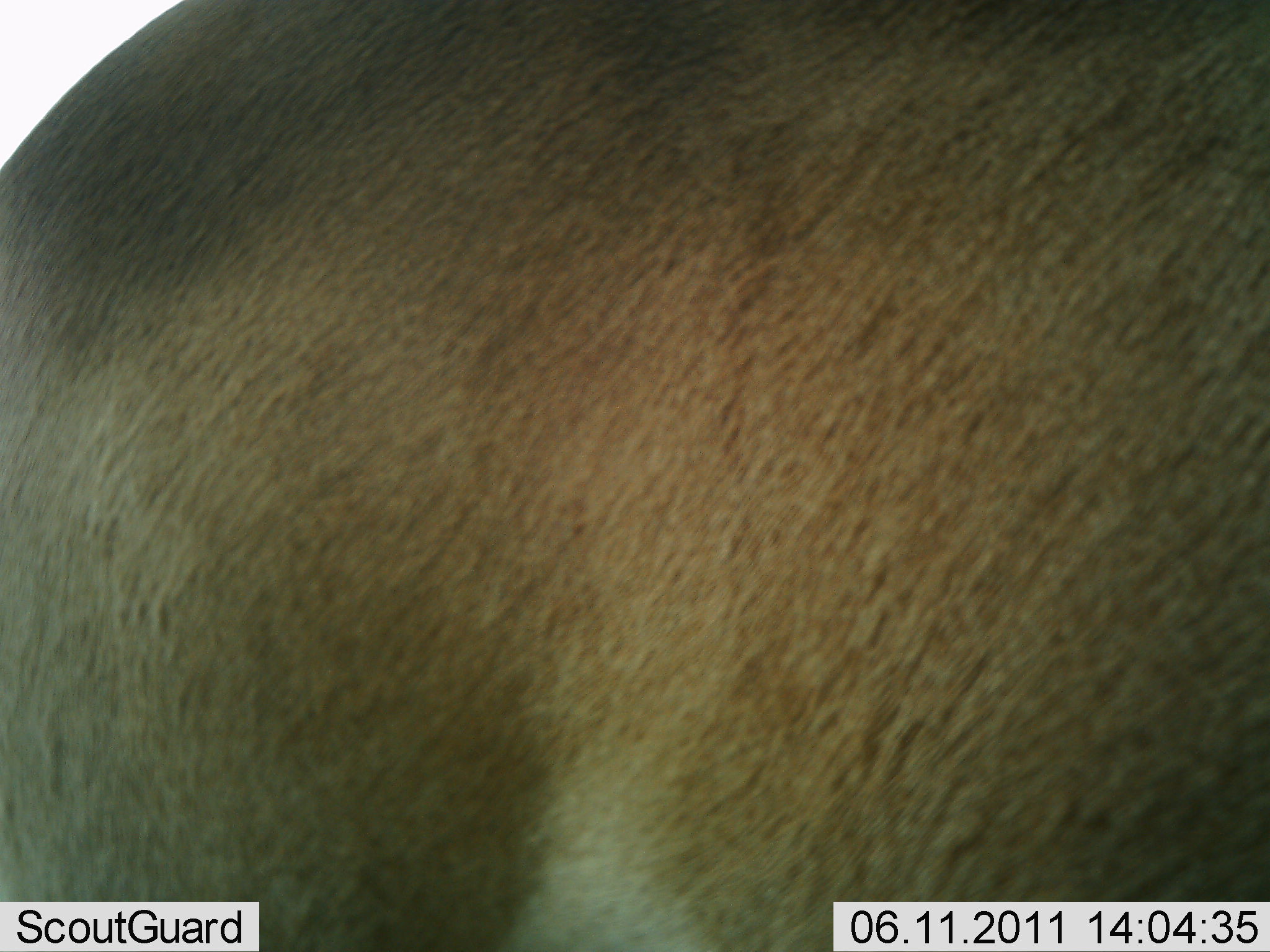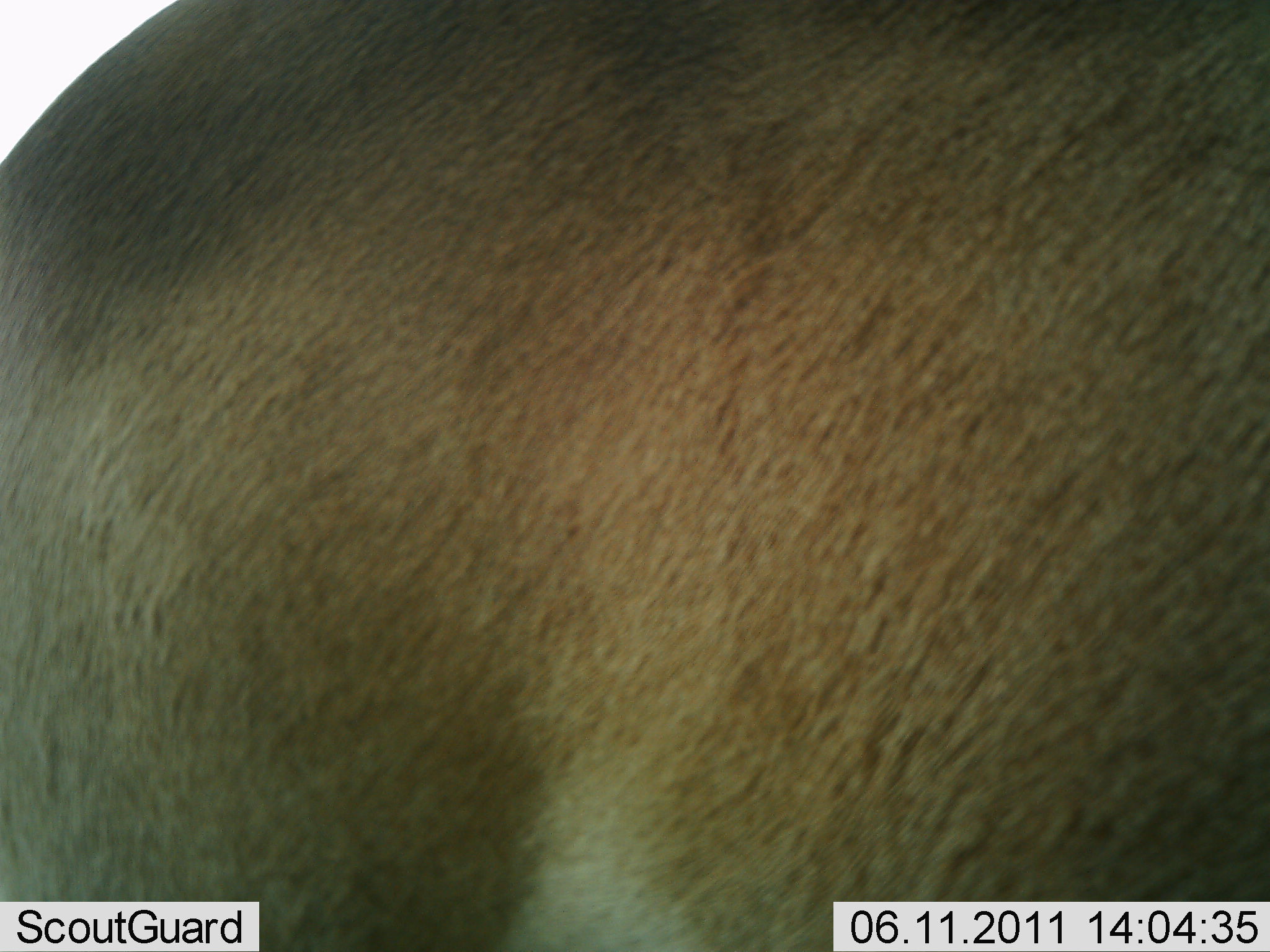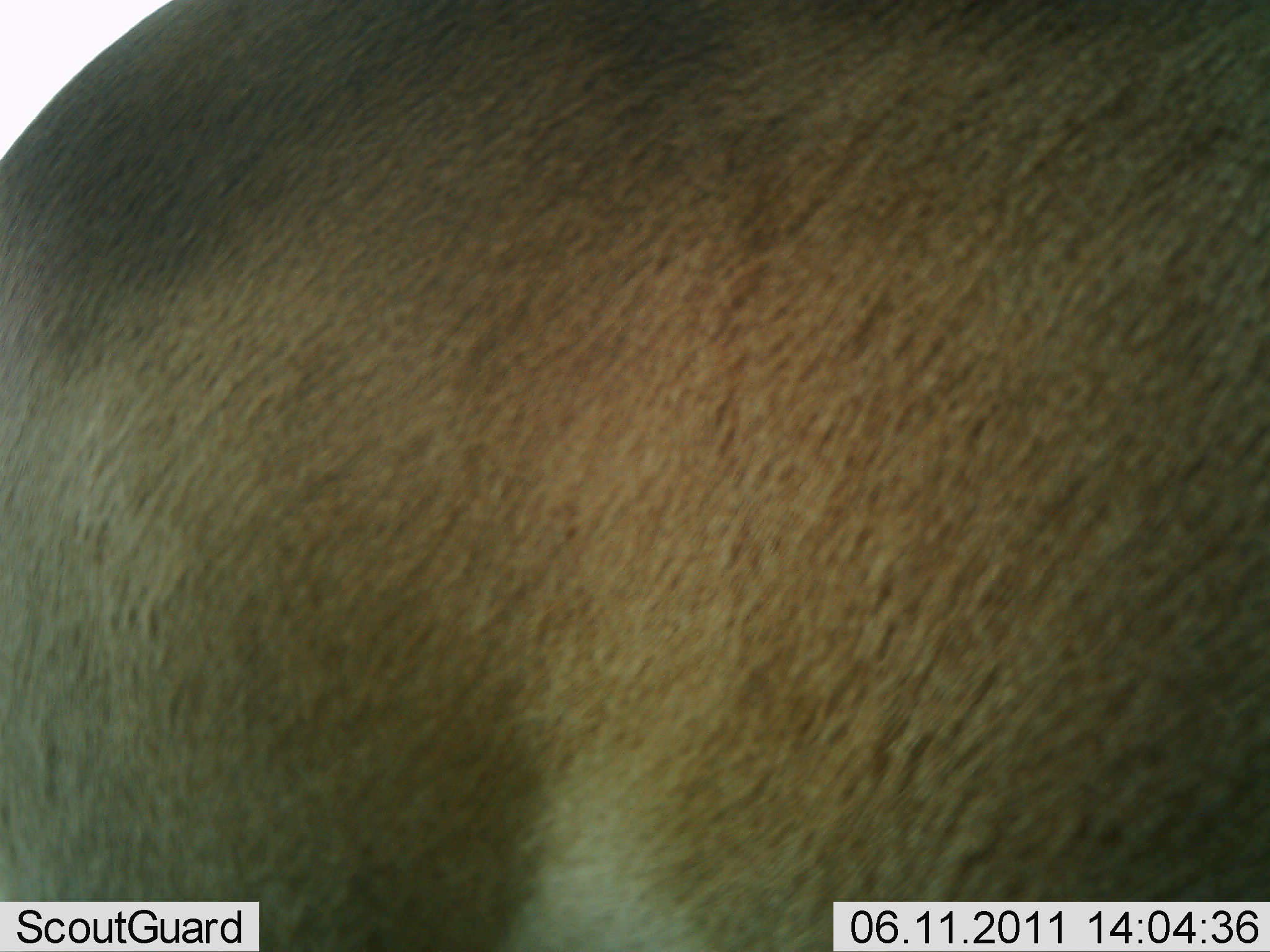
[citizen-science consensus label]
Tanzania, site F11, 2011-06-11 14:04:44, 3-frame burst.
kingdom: Animalia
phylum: Chordata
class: Mammalia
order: Artiodactyla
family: Bovidae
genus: Alcelaphus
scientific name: Alcelaphus buselaphus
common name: hartebeest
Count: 1.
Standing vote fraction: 100%.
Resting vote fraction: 0%.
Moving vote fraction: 0%.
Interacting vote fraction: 0%.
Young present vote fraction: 0%.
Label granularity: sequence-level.